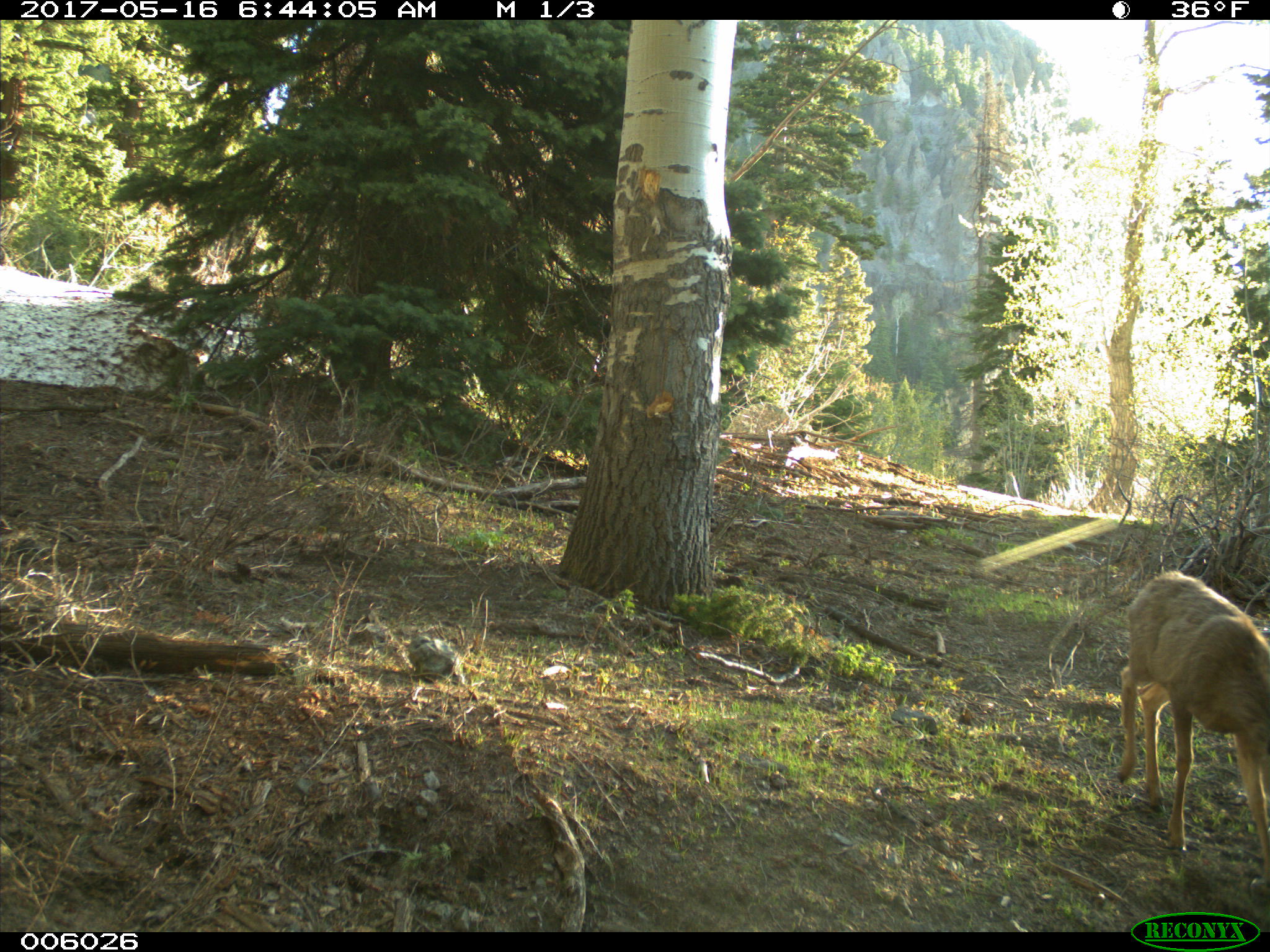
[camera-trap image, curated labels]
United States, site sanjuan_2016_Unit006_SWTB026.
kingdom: Animalia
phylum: Chordata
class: Mammalia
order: Artiodactyla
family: Cervidae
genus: Odocoileus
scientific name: Odocoileus hemionus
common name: mule deer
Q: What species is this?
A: Odocoileus hemionus (mule deer).